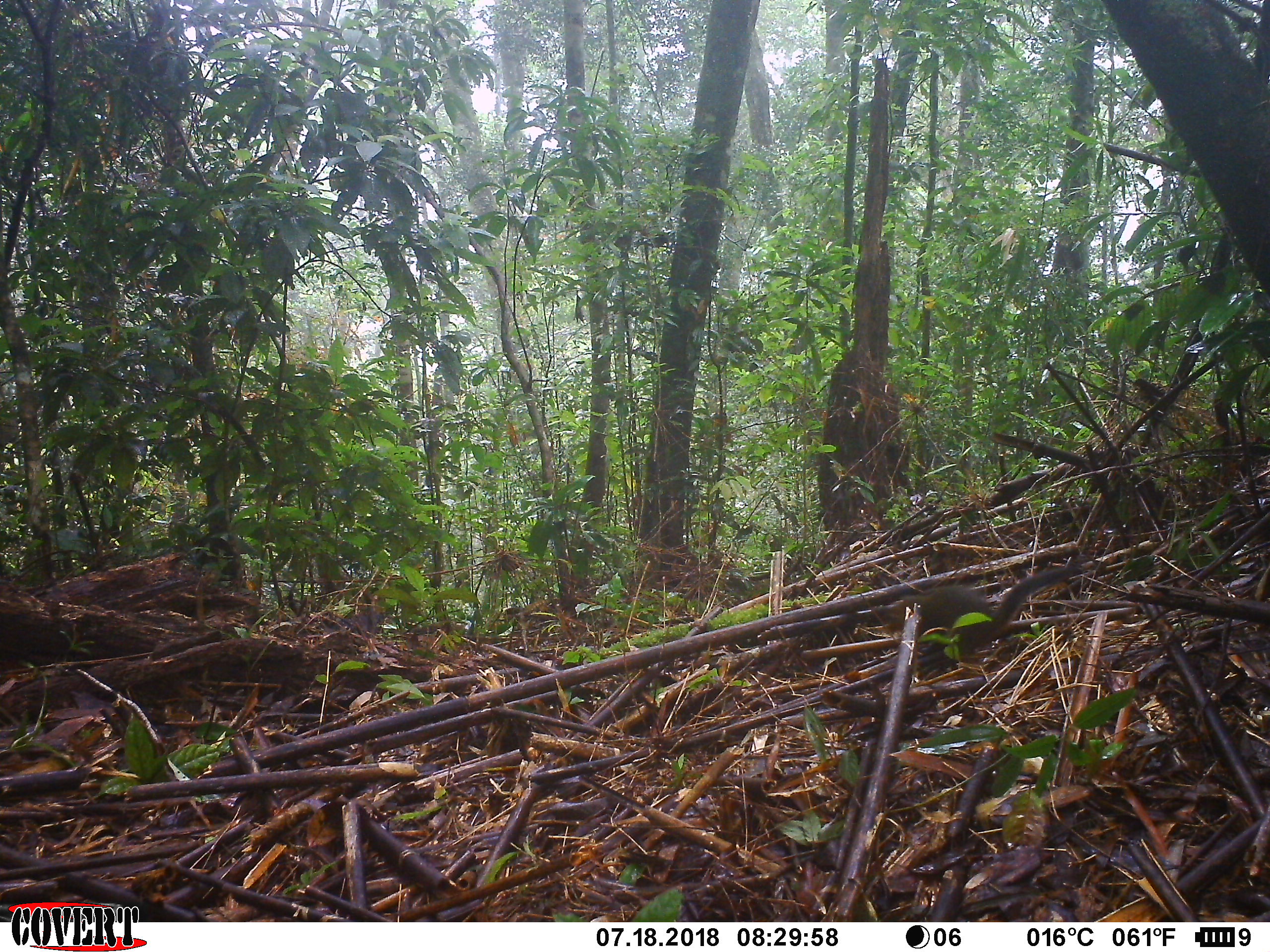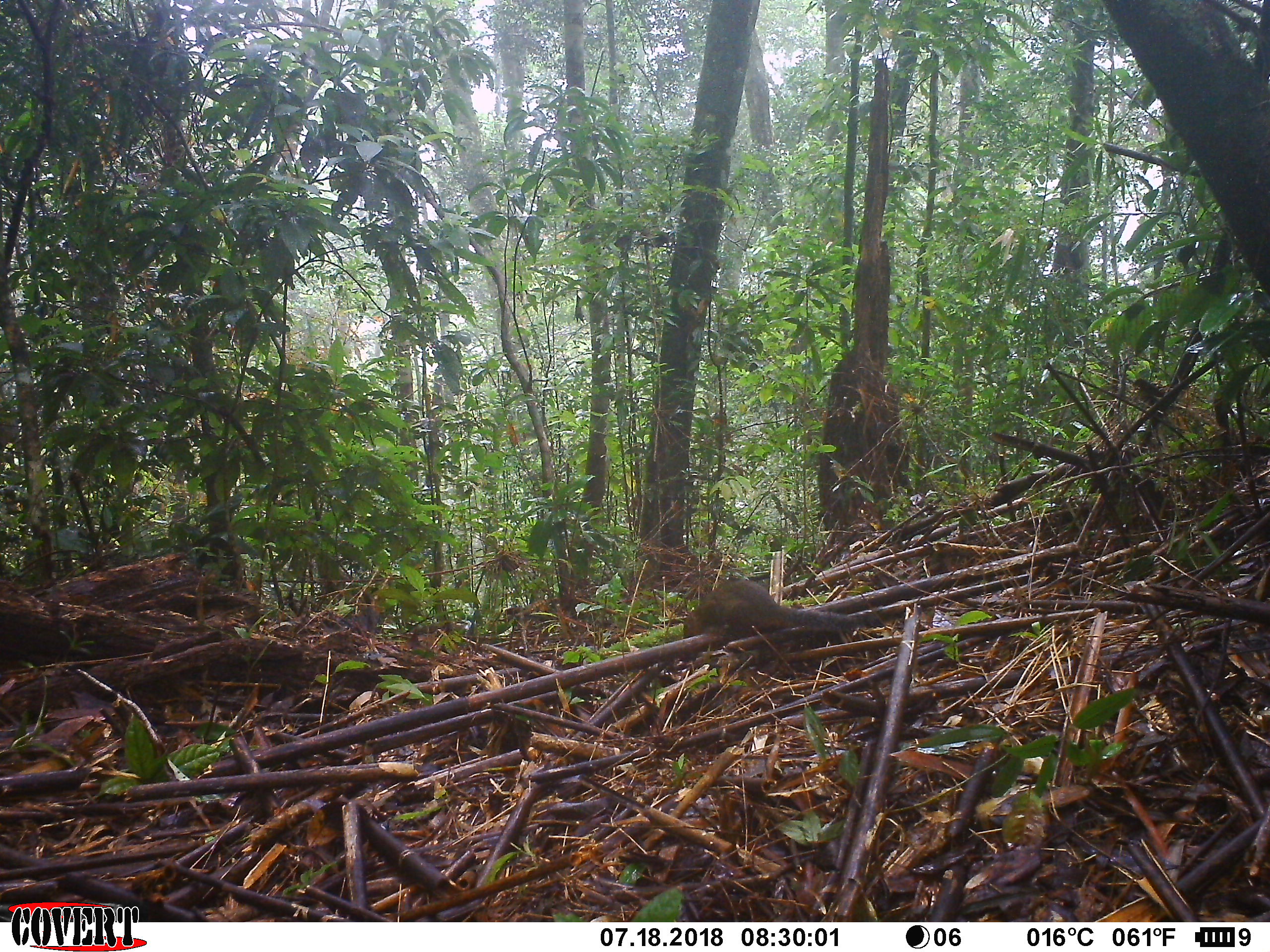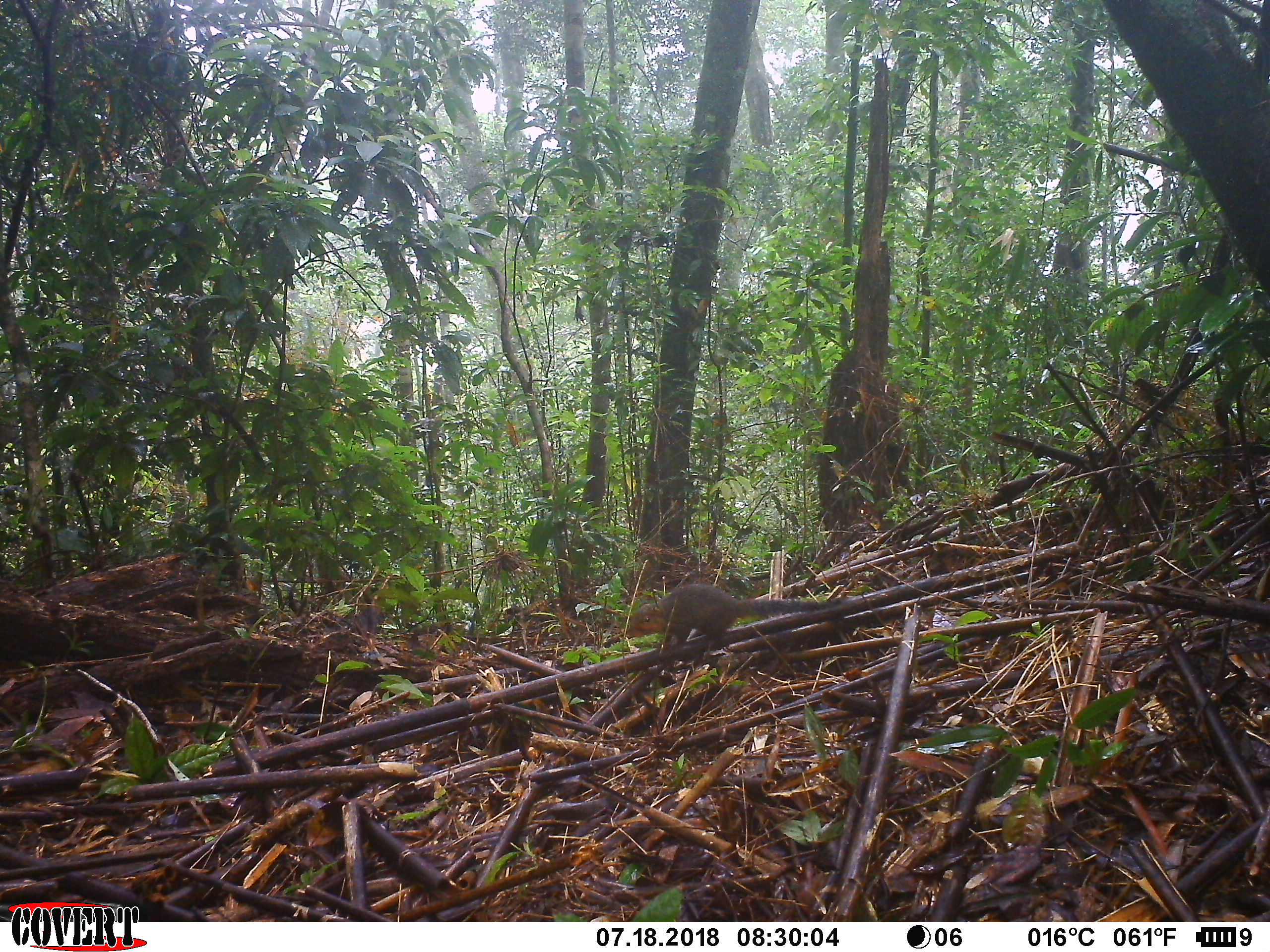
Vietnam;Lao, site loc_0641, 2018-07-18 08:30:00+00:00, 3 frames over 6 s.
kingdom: Animalia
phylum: Chordata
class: Mammalia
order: Rodentia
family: Sciuridae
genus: Dremomys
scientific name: Dremomys rufigenis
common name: red-cheeked squirrel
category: red cheeked squirrel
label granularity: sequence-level